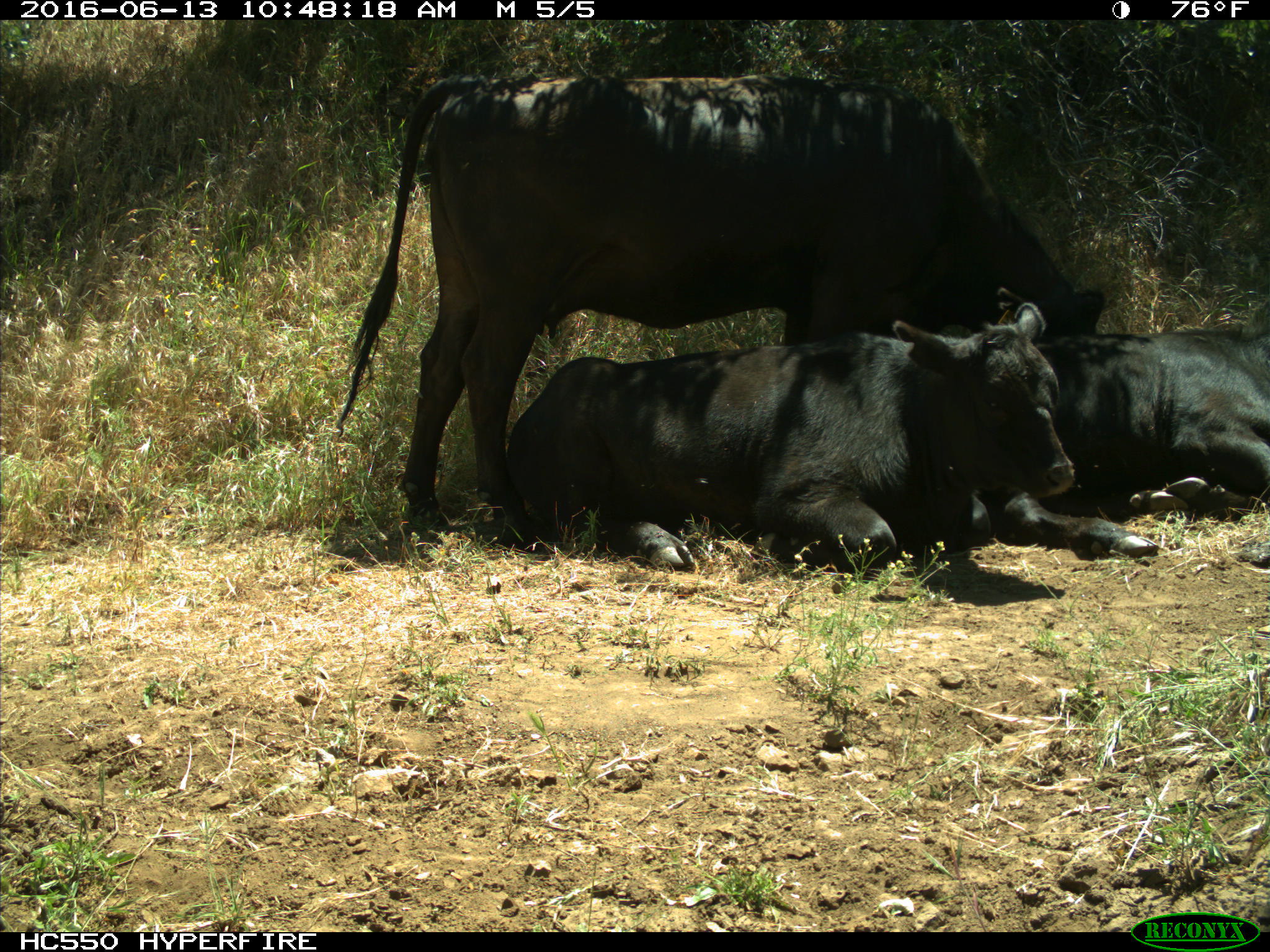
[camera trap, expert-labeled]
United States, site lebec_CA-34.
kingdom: Animalia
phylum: Chordata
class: Mammalia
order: Artiodactyla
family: Bovidae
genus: Bos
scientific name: Bos taurus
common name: domestic cow